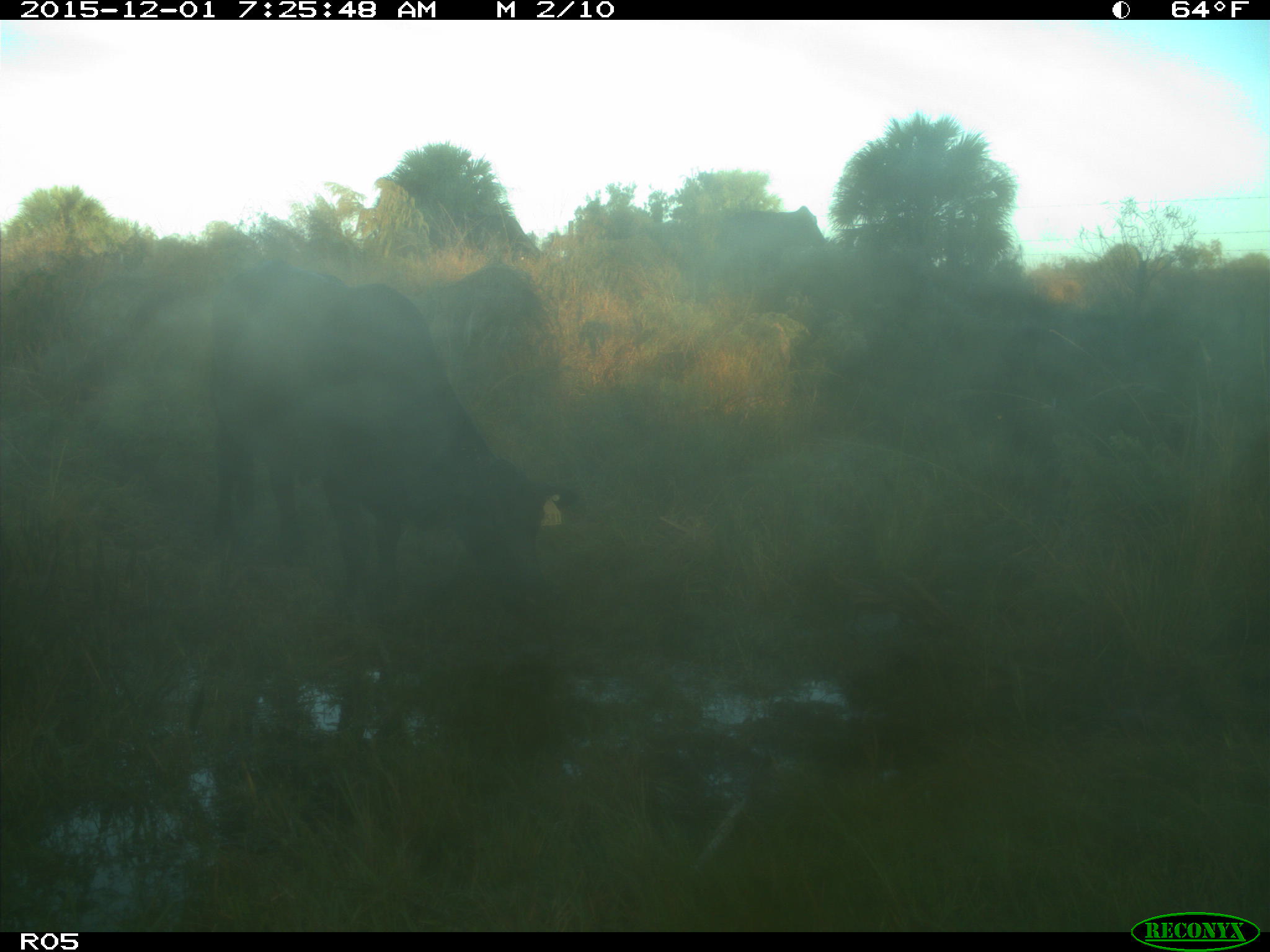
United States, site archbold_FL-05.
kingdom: Animalia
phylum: Chordata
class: Mammalia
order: Artiodactyla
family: Bovidae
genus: Bos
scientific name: Bos taurus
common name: domestic cow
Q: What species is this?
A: Bos taurus (domestic cow).